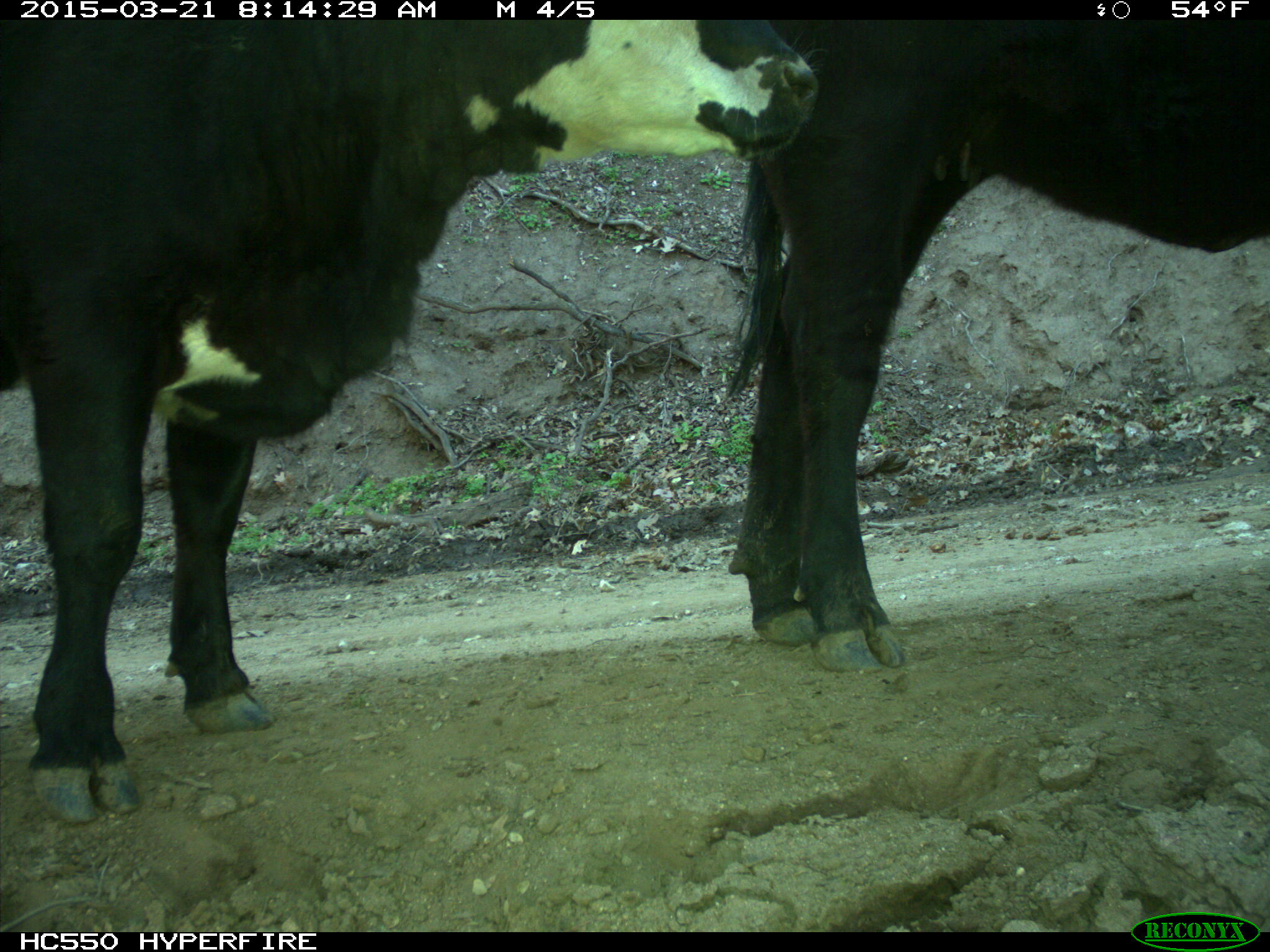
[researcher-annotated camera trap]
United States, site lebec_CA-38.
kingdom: Animalia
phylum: Chordata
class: Mammalia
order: Artiodactyla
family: Bovidae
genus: Bos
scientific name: Bos taurus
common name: domestic cow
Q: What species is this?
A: Bos taurus (domestic cow).